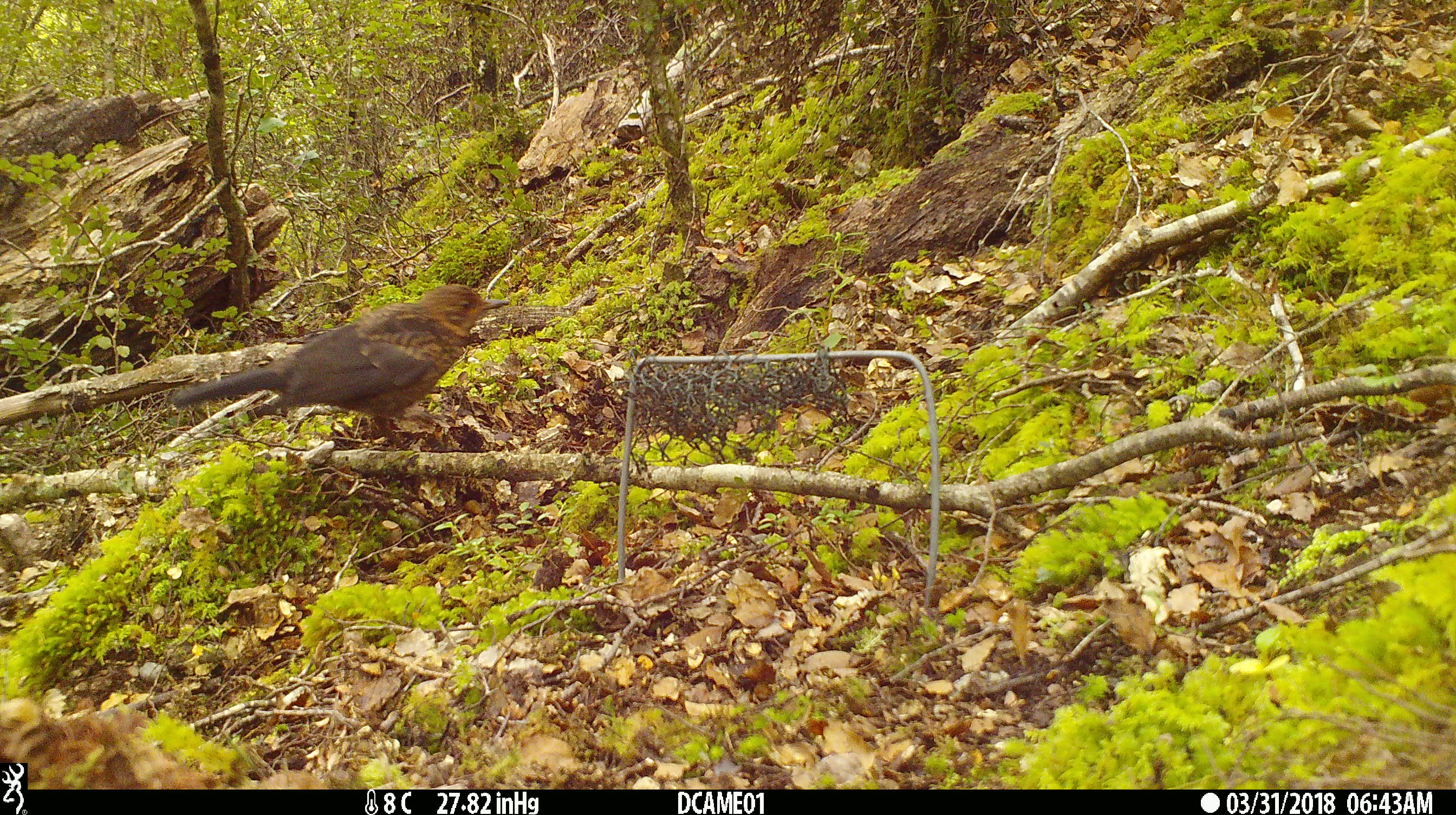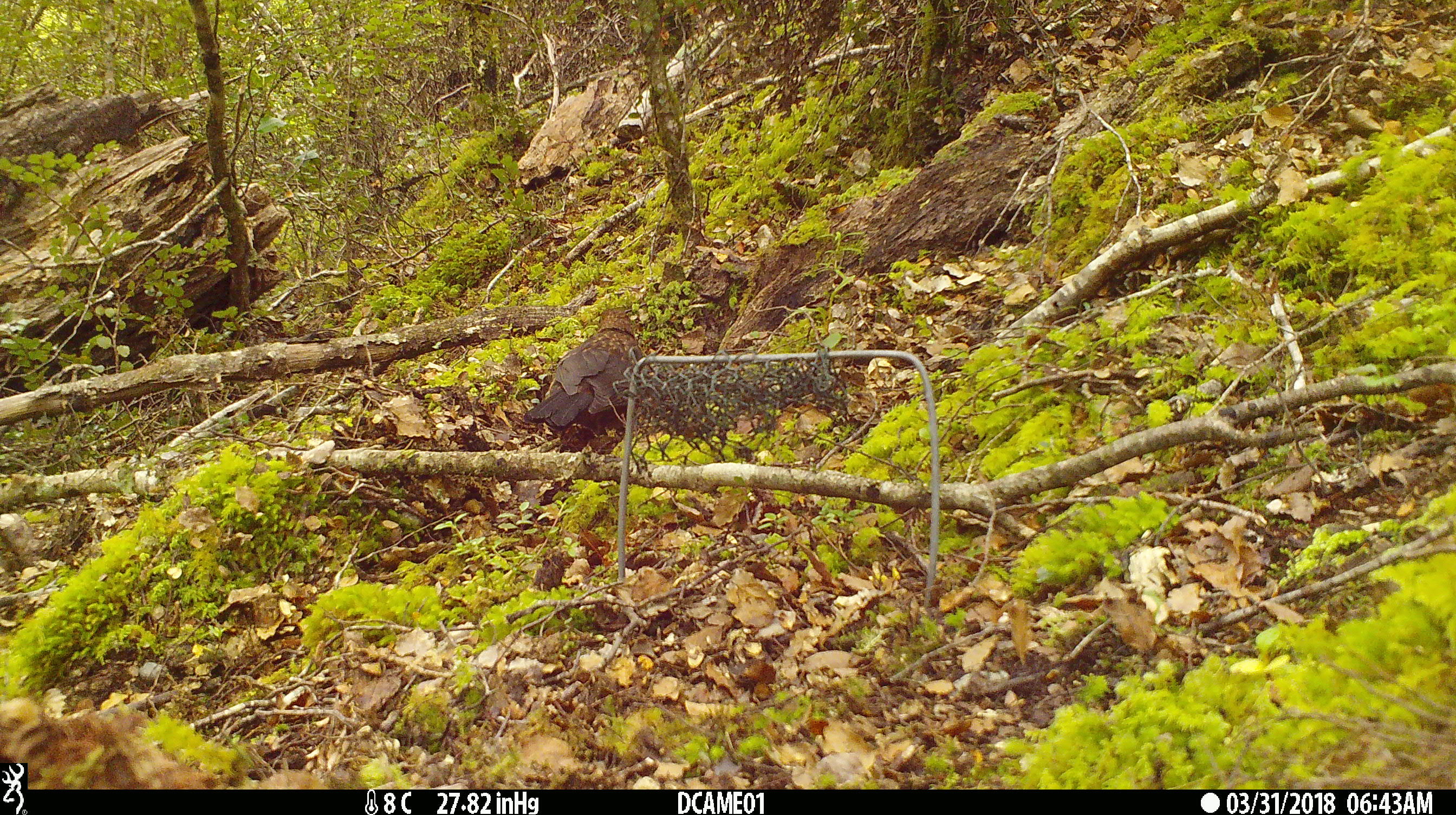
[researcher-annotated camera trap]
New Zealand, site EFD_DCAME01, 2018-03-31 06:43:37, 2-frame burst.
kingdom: Animalia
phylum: Chordata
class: Aves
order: Passeriformes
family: Turdidae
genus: Turdus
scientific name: Turdus merula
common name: eurasian blackbird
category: blackbird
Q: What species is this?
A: Blackbird (eurasian blackbird) (Turdus merula).